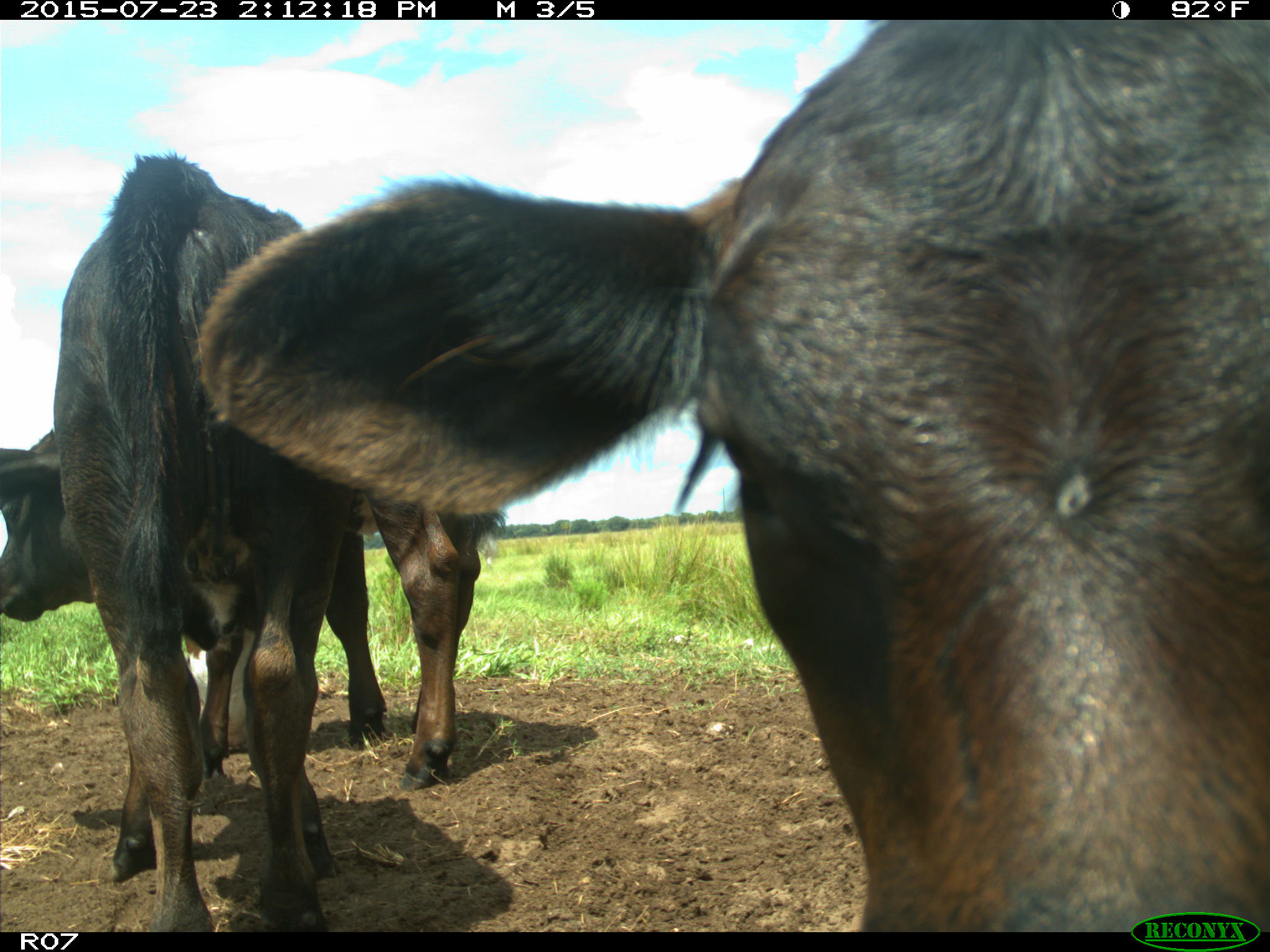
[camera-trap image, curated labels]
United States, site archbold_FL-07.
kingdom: Animalia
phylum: Chordata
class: Mammalia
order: Artiodactyla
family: Bovidae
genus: Bos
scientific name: Bos taurus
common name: domestic cow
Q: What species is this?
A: Bos taurus (domestic cow).